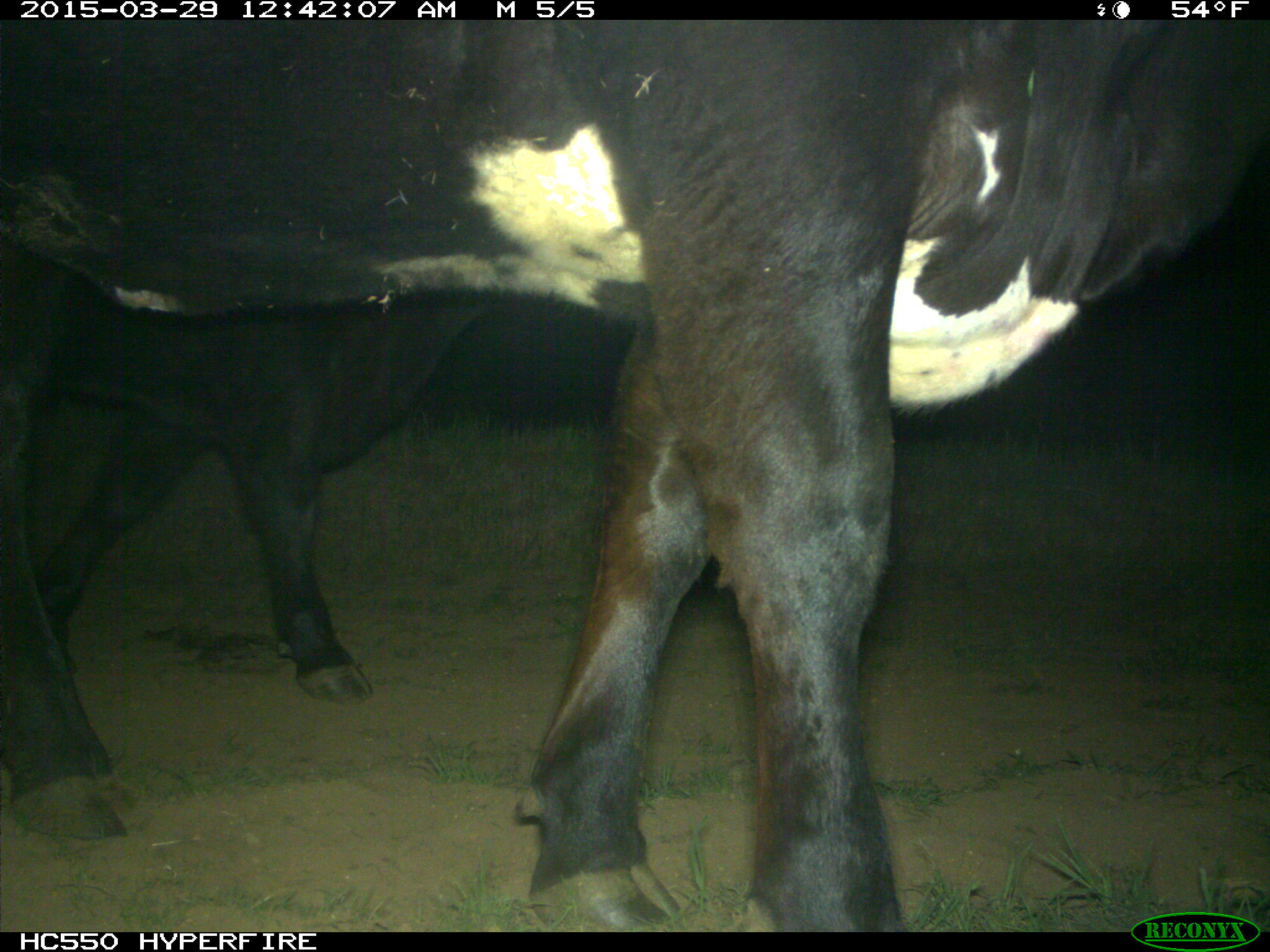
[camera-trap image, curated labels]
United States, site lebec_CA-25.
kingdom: Animalia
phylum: Chordata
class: Mammalia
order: Artiodactyla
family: Bovidae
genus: Bos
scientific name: Bos taurus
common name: domestic cow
Bos taurus (domestic cow).